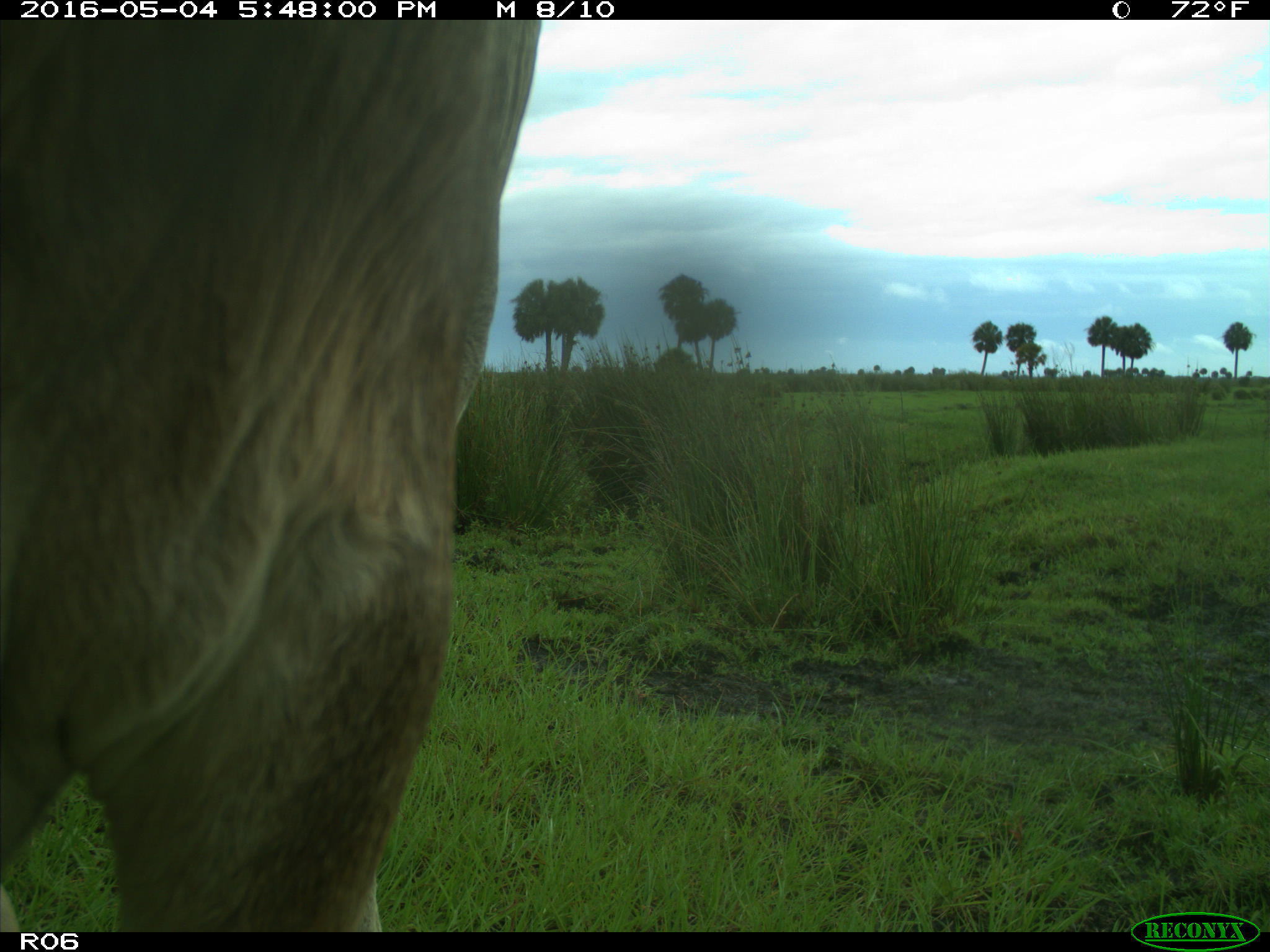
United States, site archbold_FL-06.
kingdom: Animalia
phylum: Chordata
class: Mammalia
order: Artiodactyla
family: Bovidae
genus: Bos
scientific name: Bos taurus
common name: domestic cow